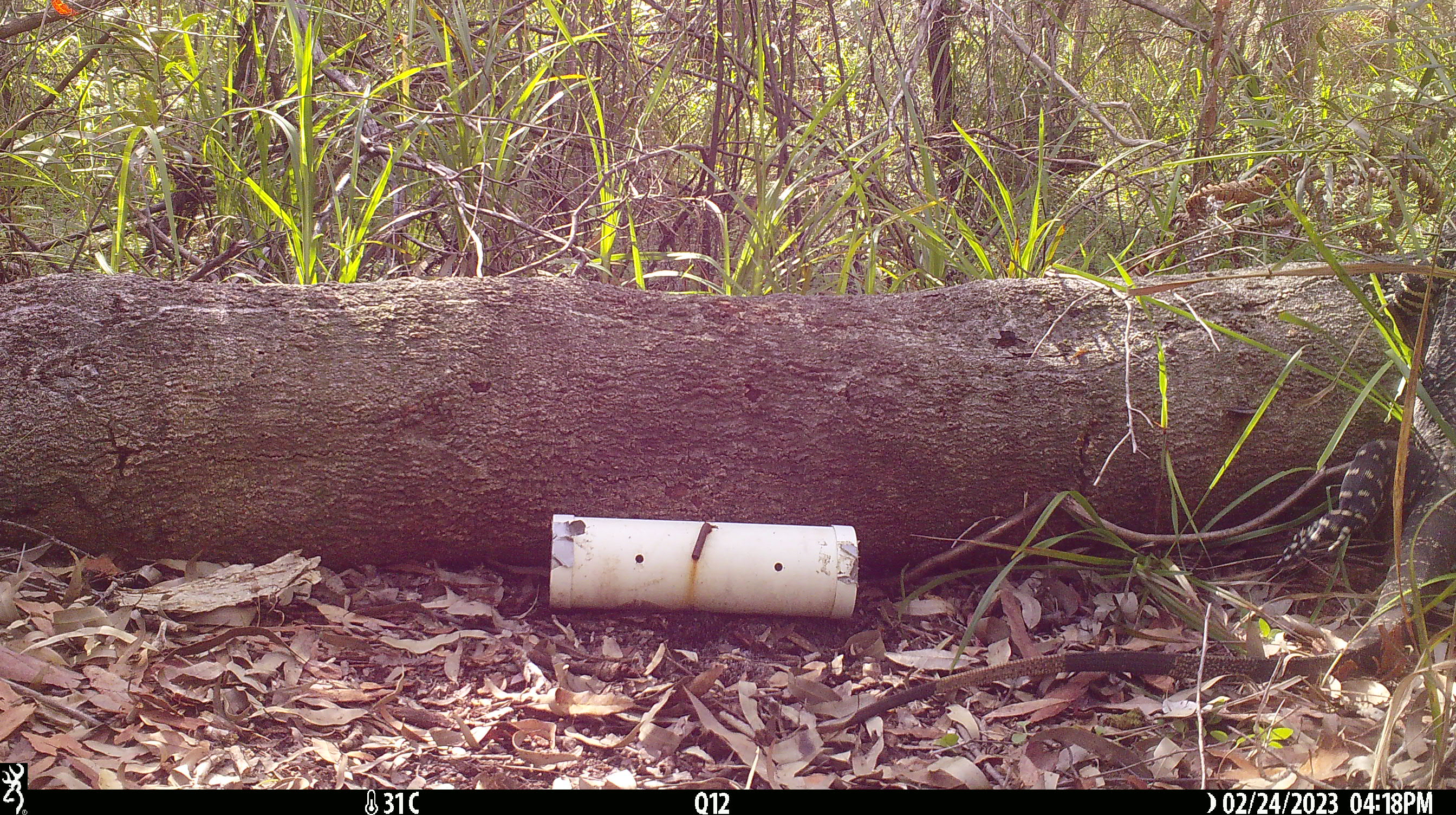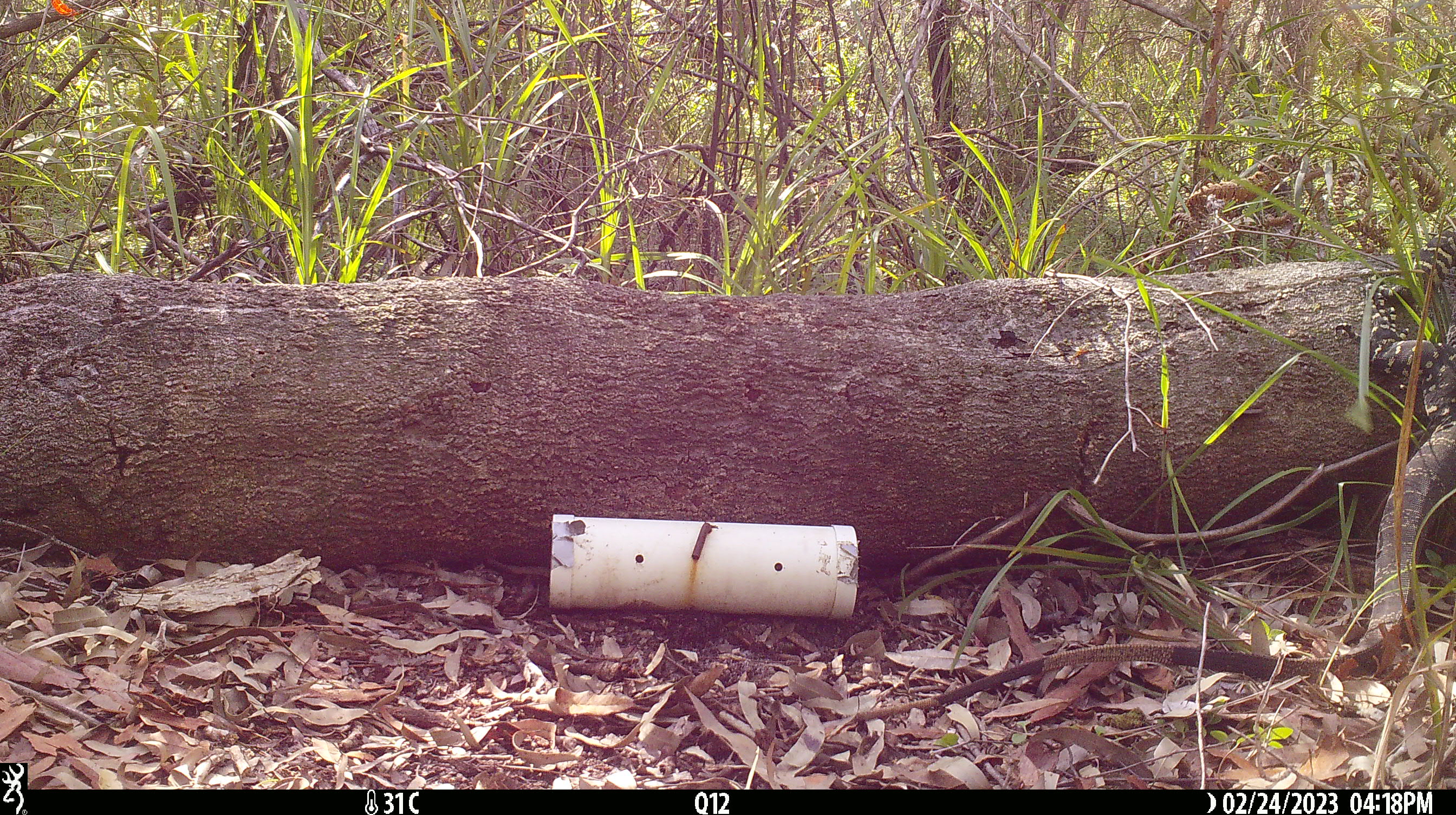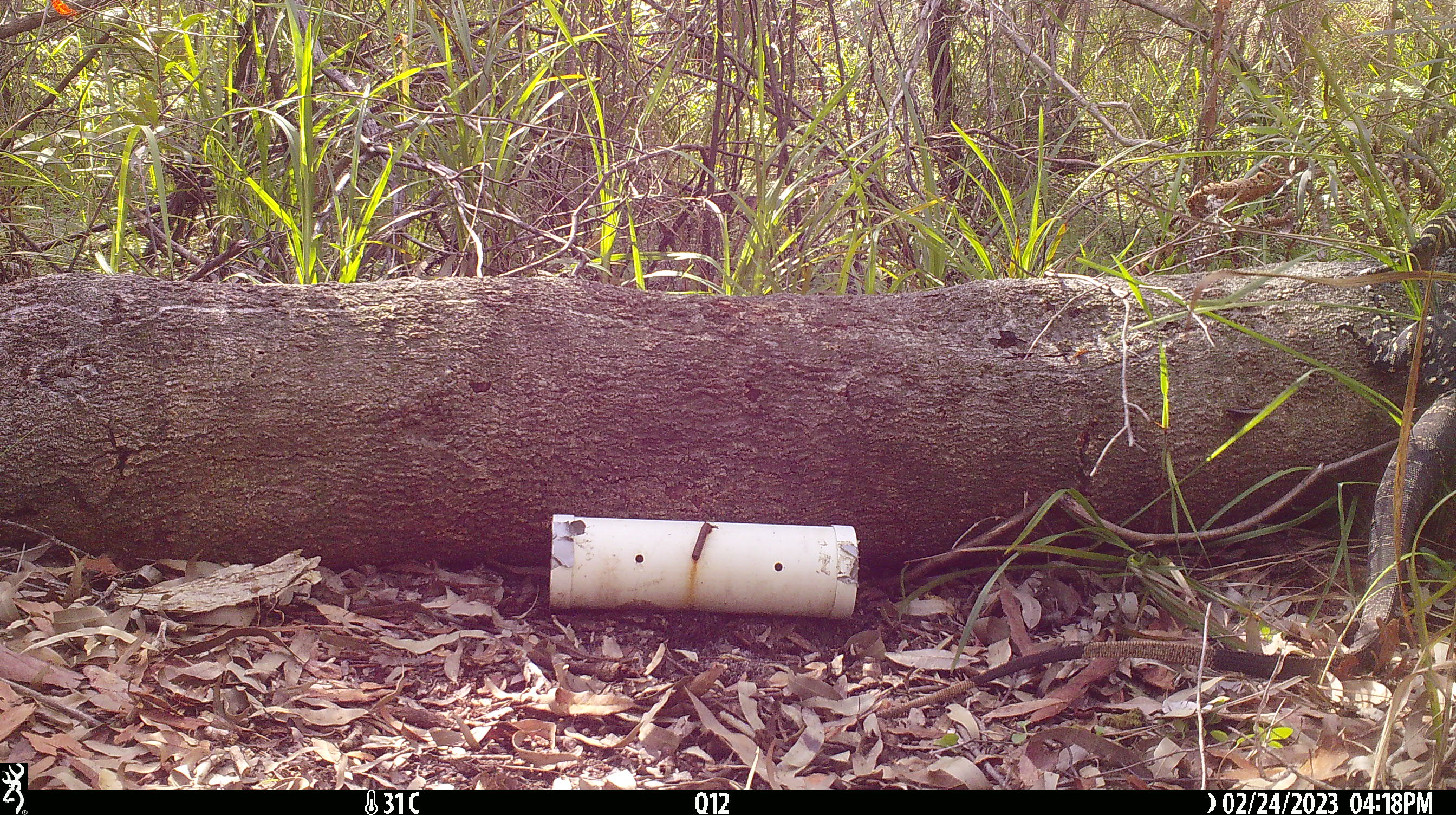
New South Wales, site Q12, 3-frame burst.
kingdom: Animalia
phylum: Chordata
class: Reptilia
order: Squamata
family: Varanidae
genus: Varanus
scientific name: Varanus varius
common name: lace monitor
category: goanna